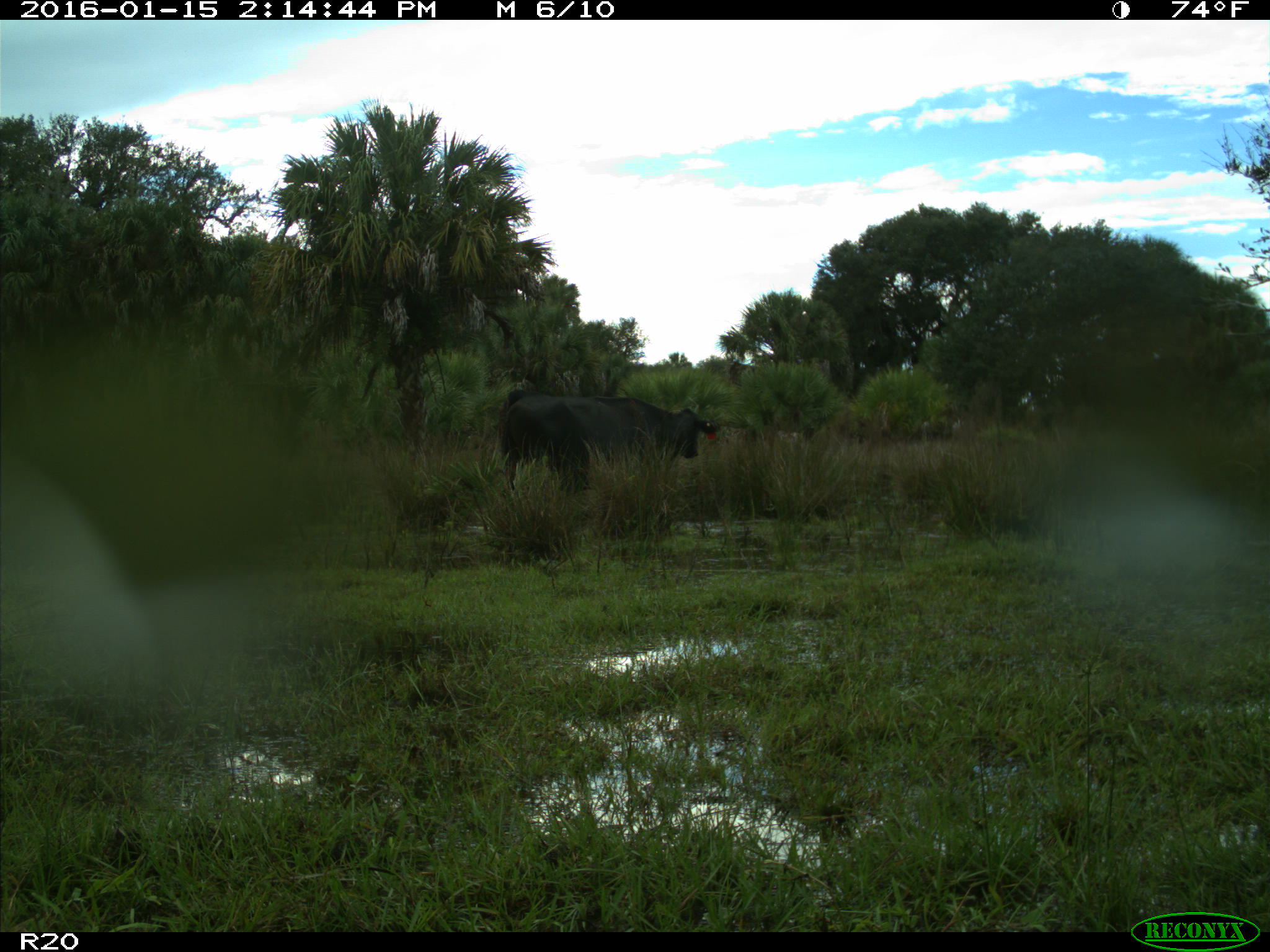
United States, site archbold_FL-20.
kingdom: Animalia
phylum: Chordata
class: Mammalia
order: Artiodactyla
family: Bovidae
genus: Bos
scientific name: Bos taurus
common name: domestic cow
Bos taurus (domestic cow).